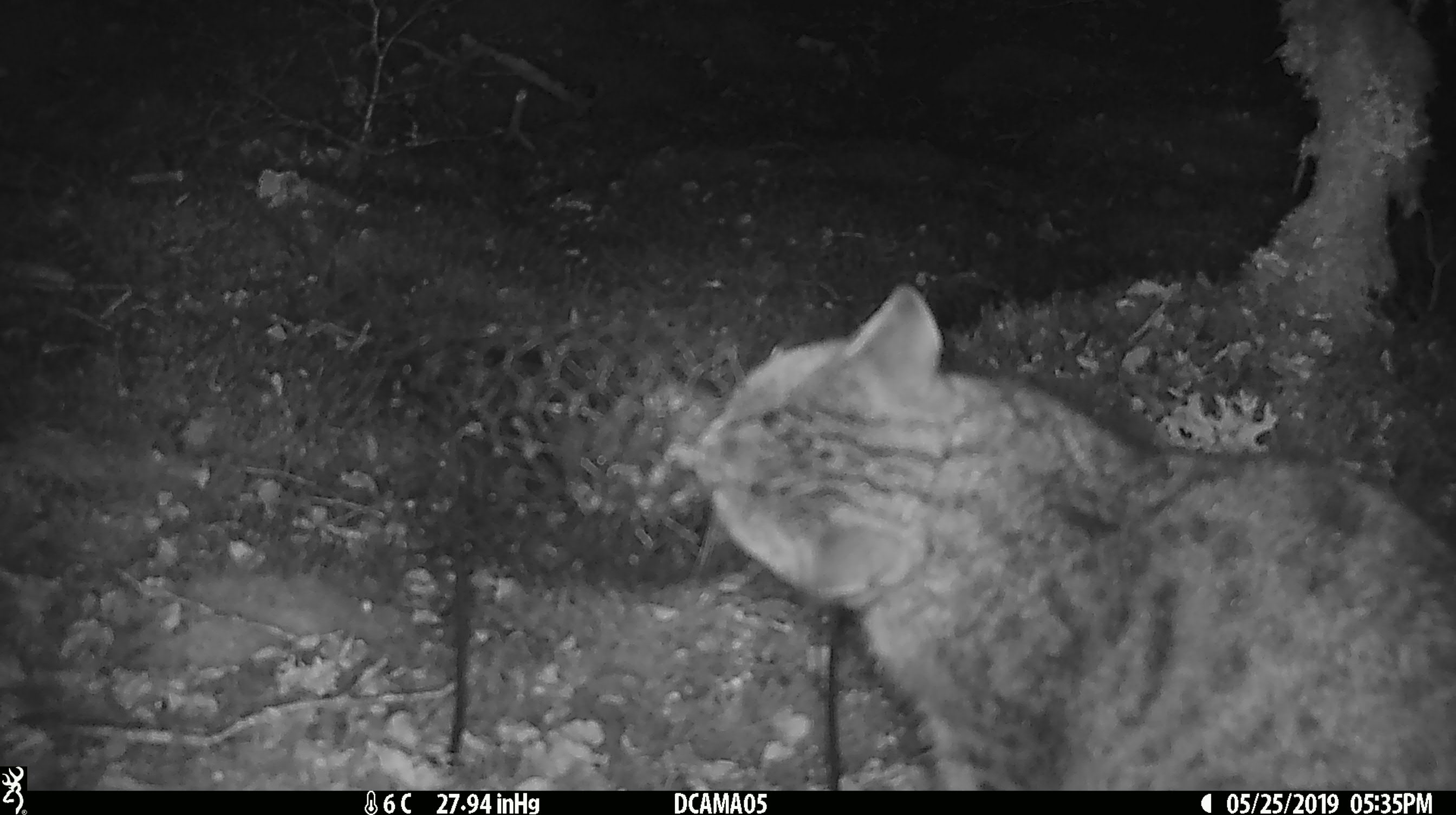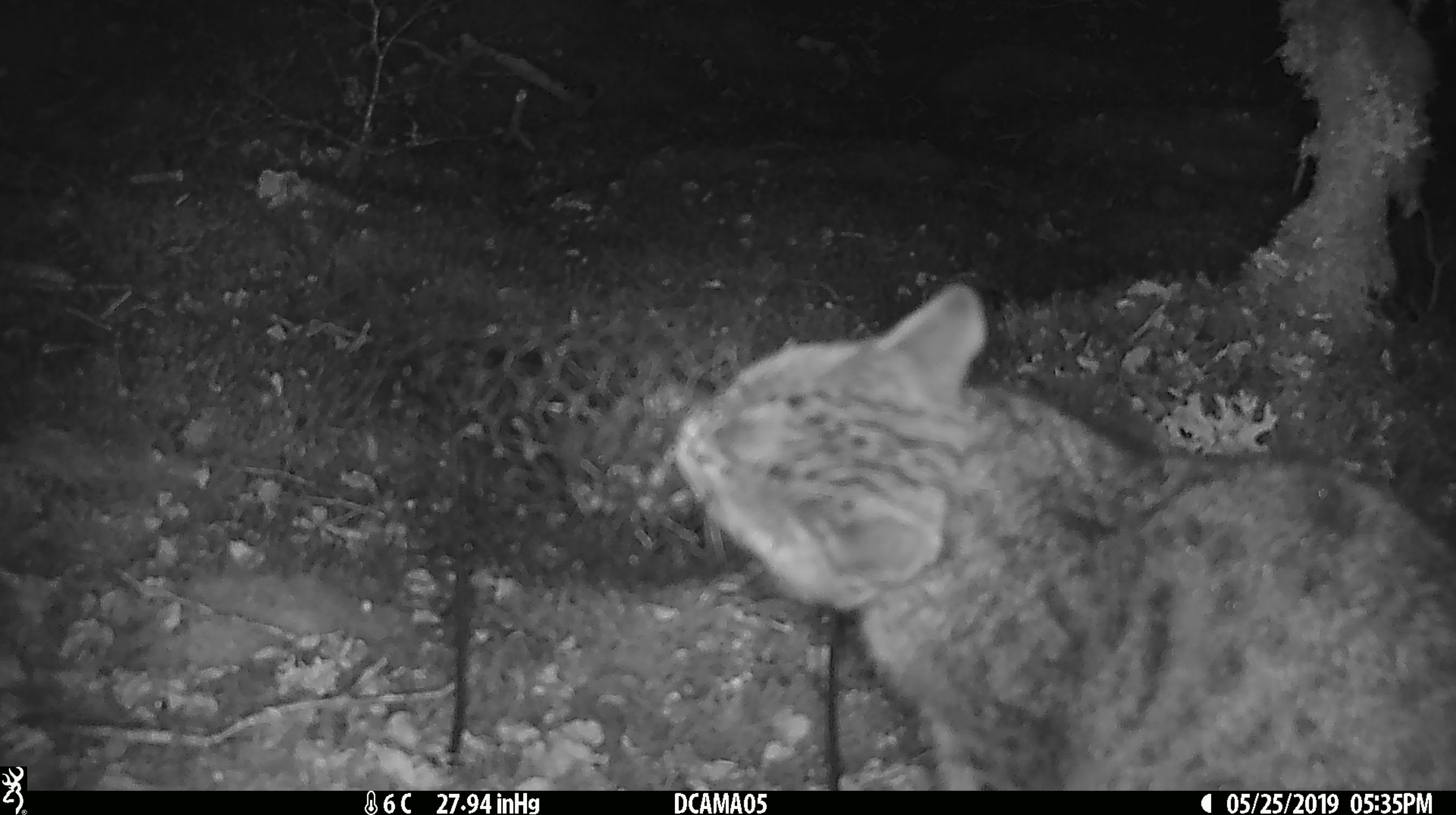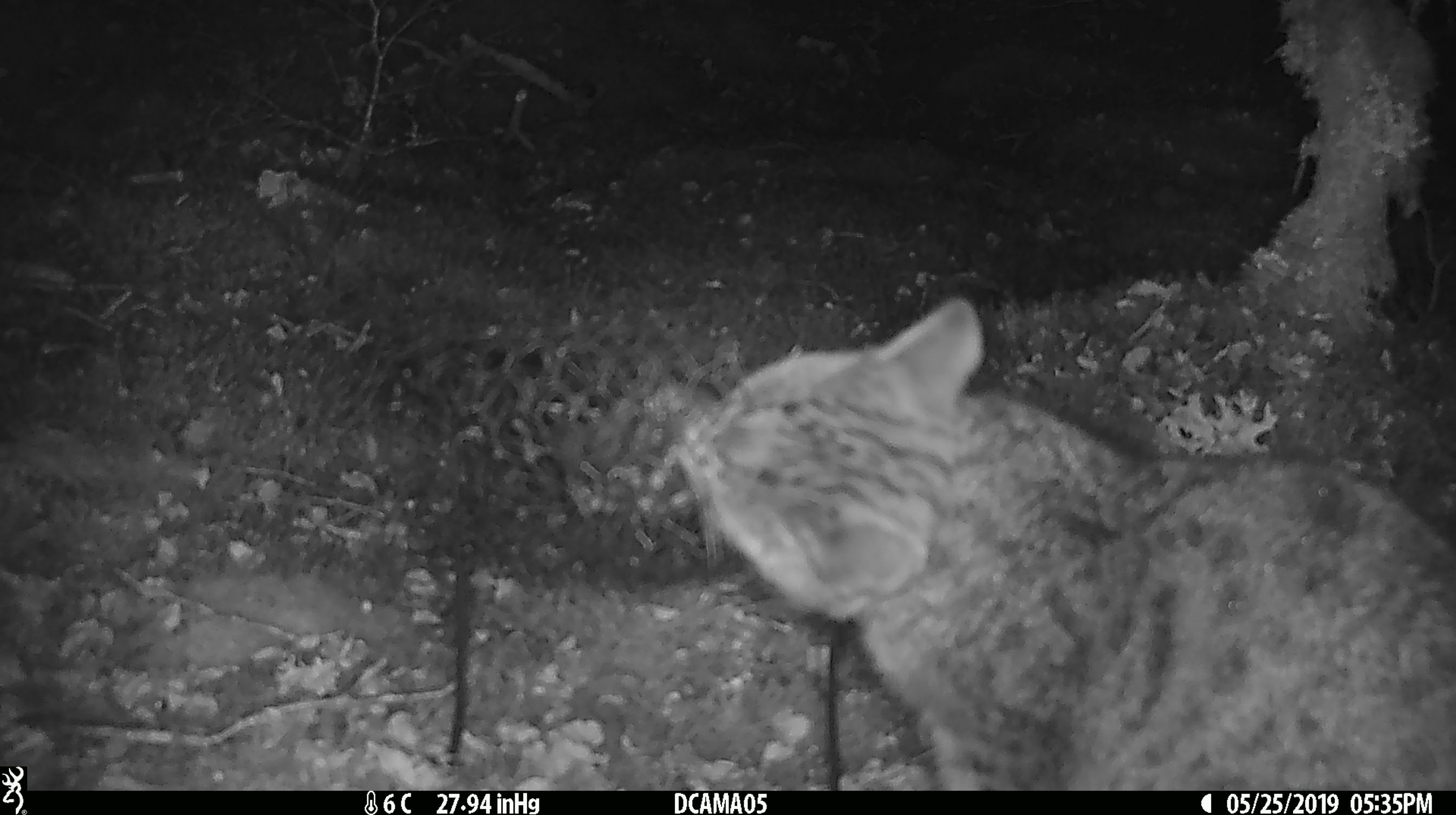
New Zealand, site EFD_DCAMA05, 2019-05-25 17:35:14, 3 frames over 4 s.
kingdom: Animalia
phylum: Chordata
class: Mammalia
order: Carnivora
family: Felidae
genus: Felis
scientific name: Felis catus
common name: domestic cat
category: cat